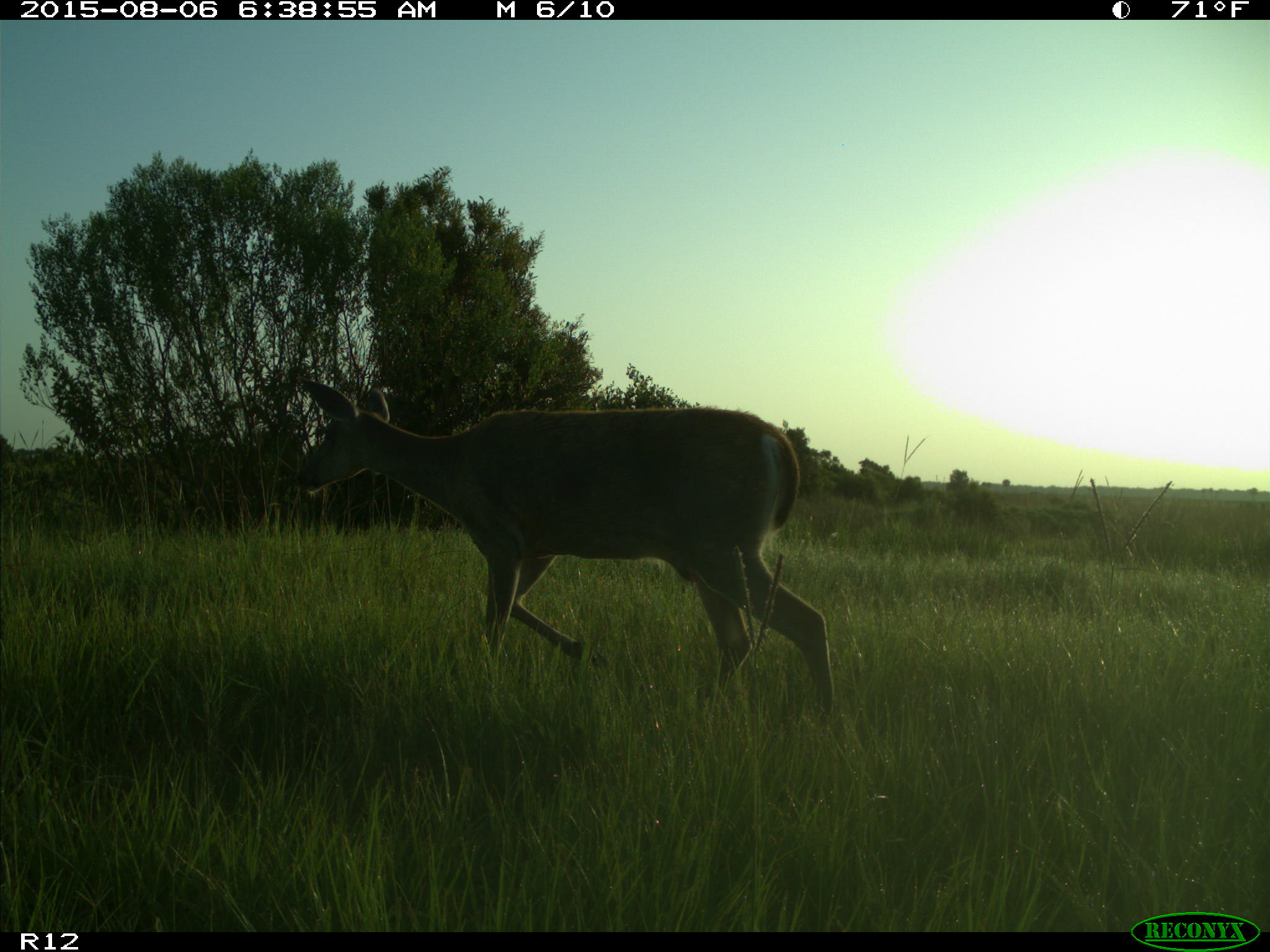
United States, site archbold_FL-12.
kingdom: Animalia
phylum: Chordata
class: Mammalia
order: Artiodactyla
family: Cervidae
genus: Odocoileus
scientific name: Odocoileus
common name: deer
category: unidentified deer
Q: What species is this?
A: Unidentified deer (deer) (Odocoileus).